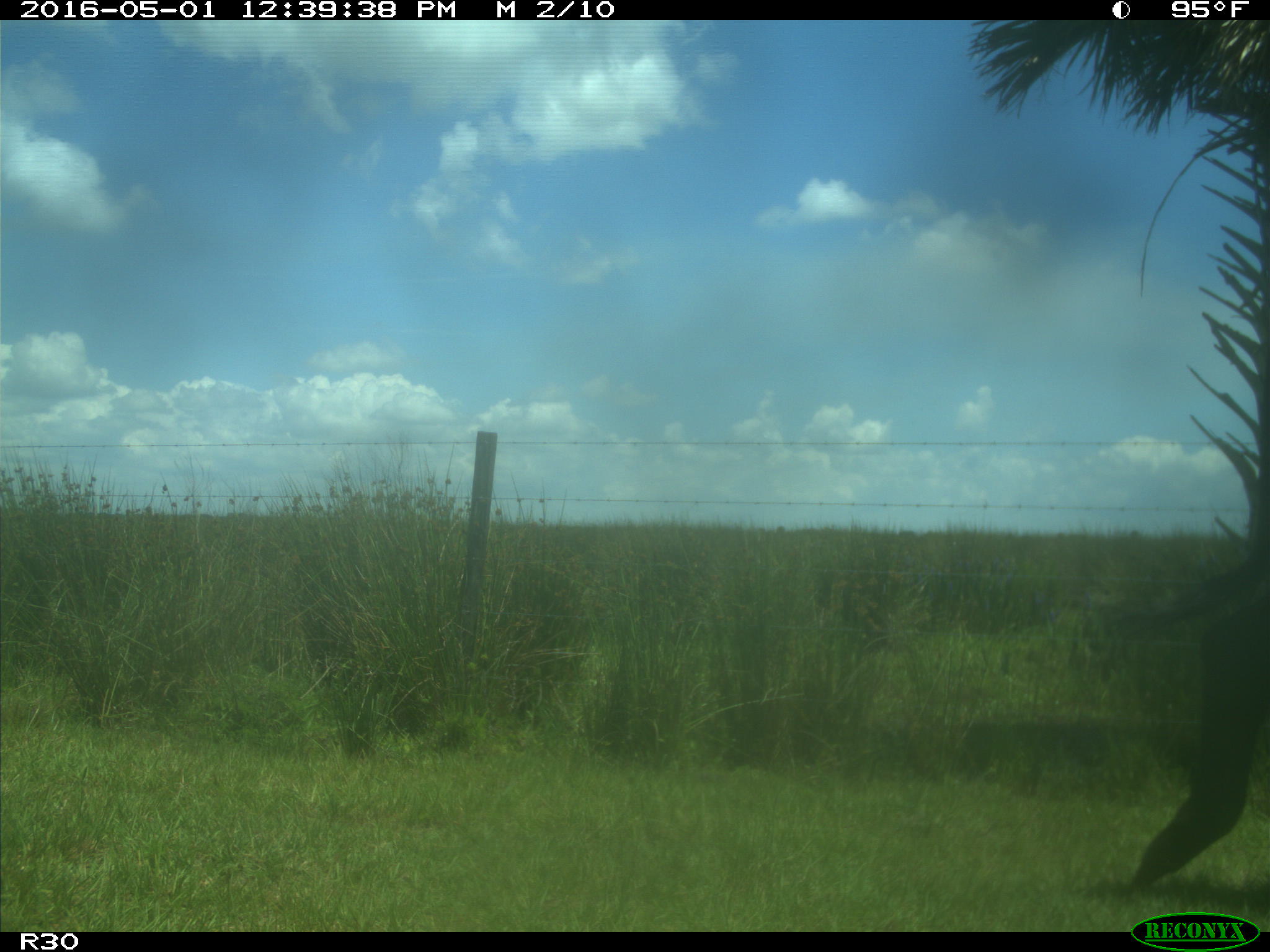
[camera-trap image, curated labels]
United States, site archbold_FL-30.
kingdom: Animalia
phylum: Chordata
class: Mammalia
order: Artiodactyla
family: Bovidae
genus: Bos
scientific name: Bos taurus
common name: domestic cow